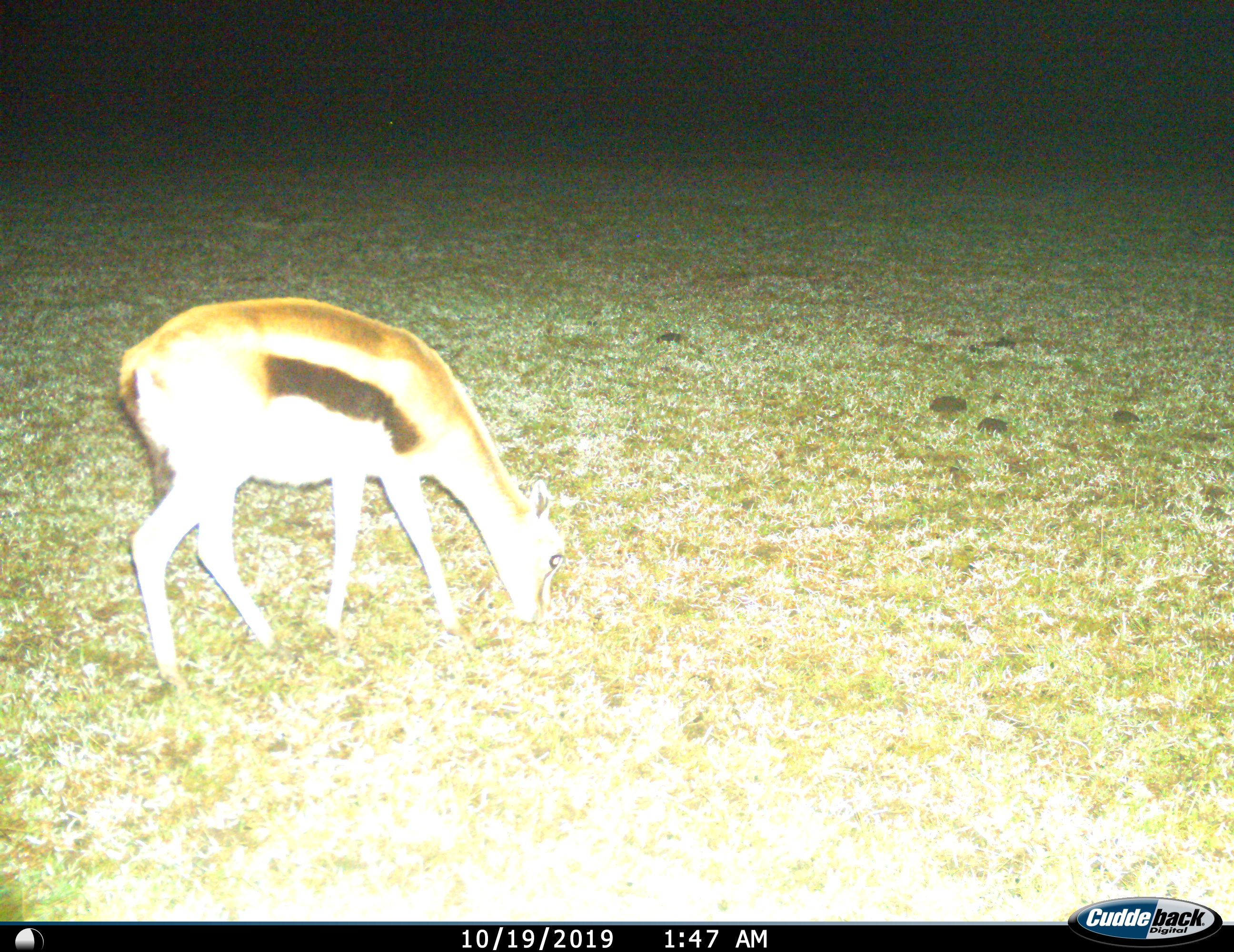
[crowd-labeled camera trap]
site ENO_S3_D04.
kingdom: Animalia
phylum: Chordata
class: Mammalia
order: Artiodactyla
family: Bovidae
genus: Eudorcas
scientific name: Eudorcas thomsonii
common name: thomson's gazelle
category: gazellethomsons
Gazellethomsons (thomson's gazelle) (Eudorcas thomsonii), count 1. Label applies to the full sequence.